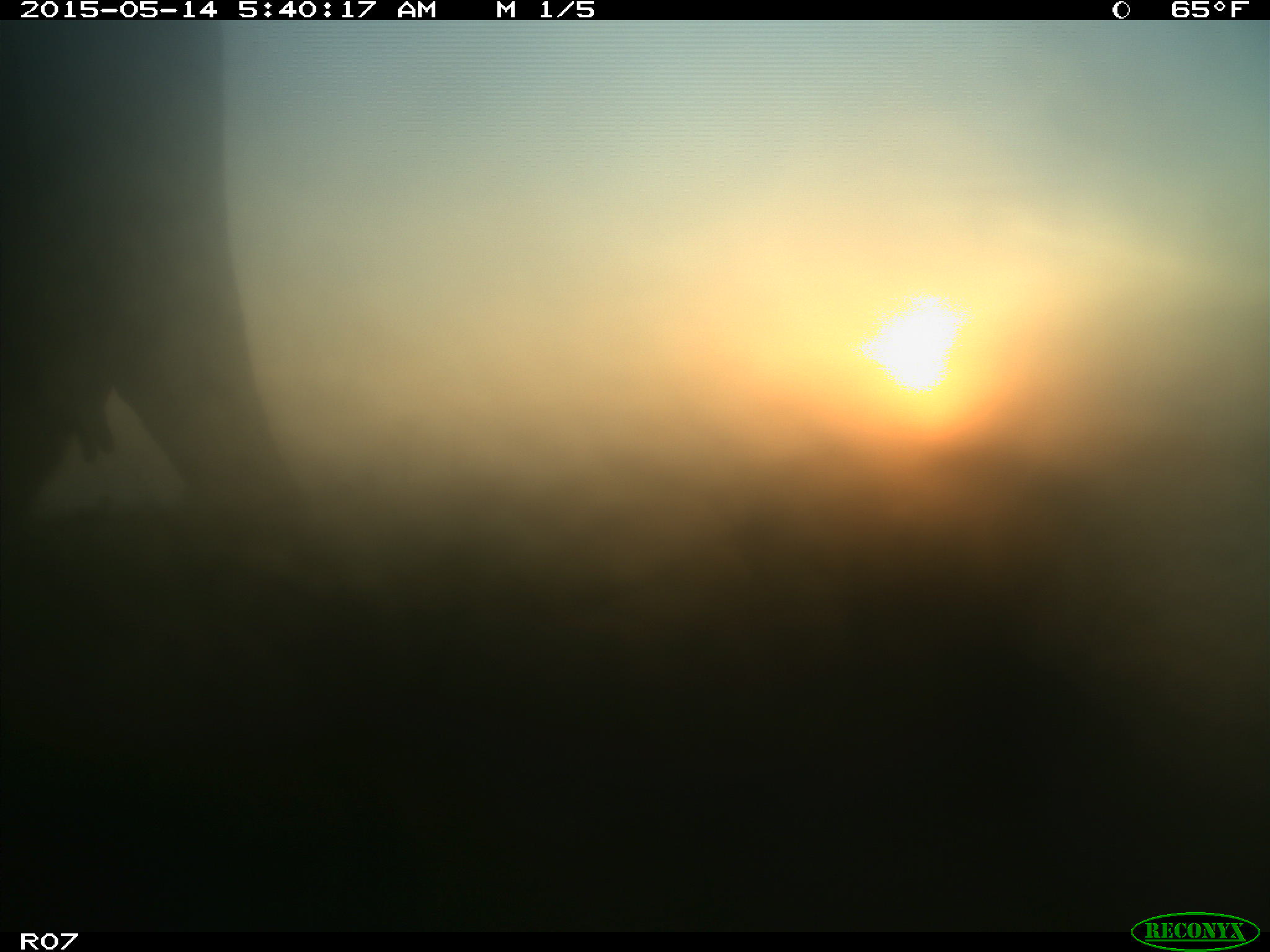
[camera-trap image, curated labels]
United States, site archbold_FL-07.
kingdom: Animalia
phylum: Chordata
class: Mammalia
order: Artiodactyla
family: Bovidae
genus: Bos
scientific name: Bos taurus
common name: domestic cow